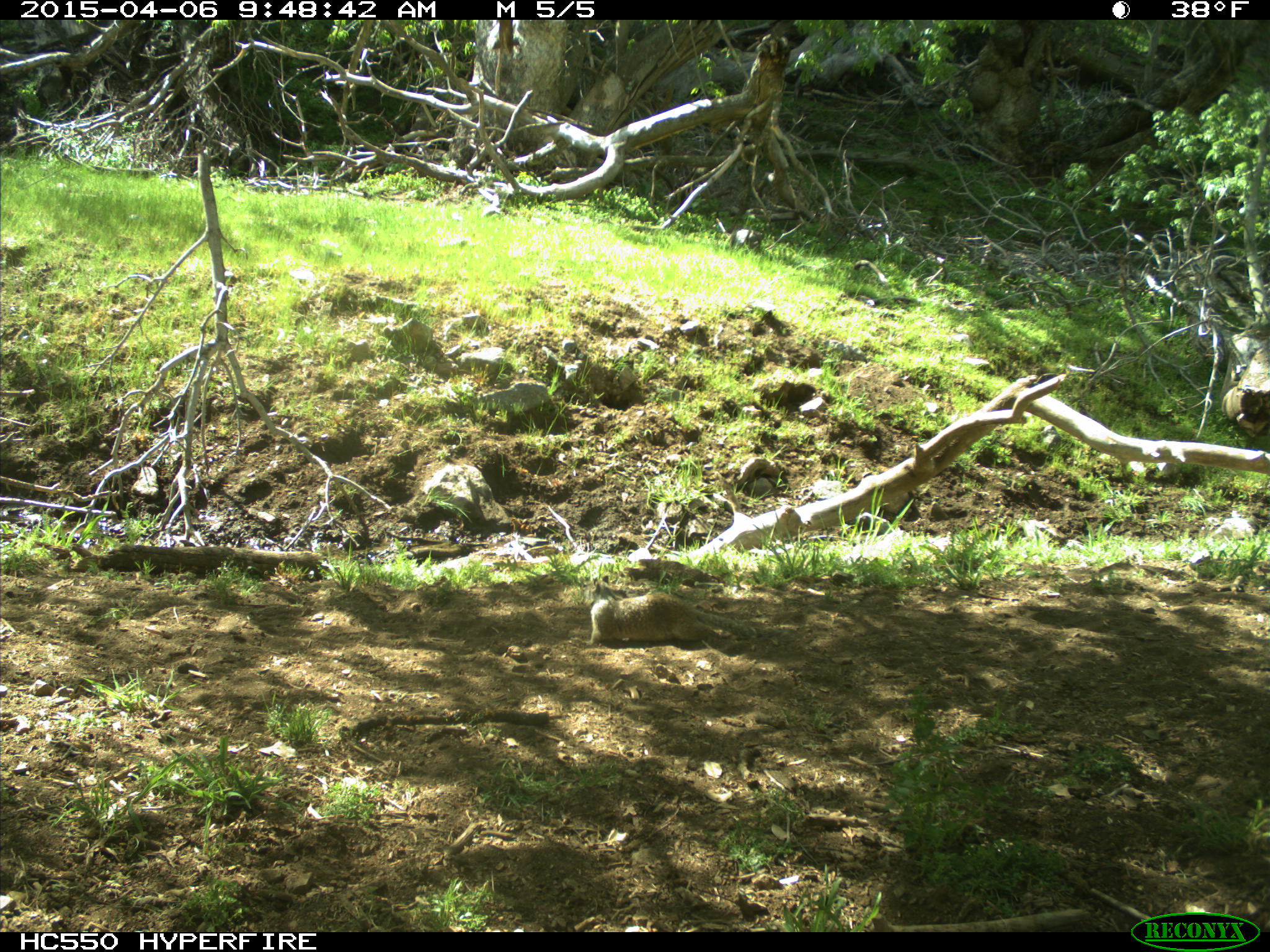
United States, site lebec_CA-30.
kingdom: Animalia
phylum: Chordata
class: Mammalia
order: Rodentia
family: Sciuridae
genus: Otospermophilus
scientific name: Otospermophilus beecheyi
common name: california ground squirrel